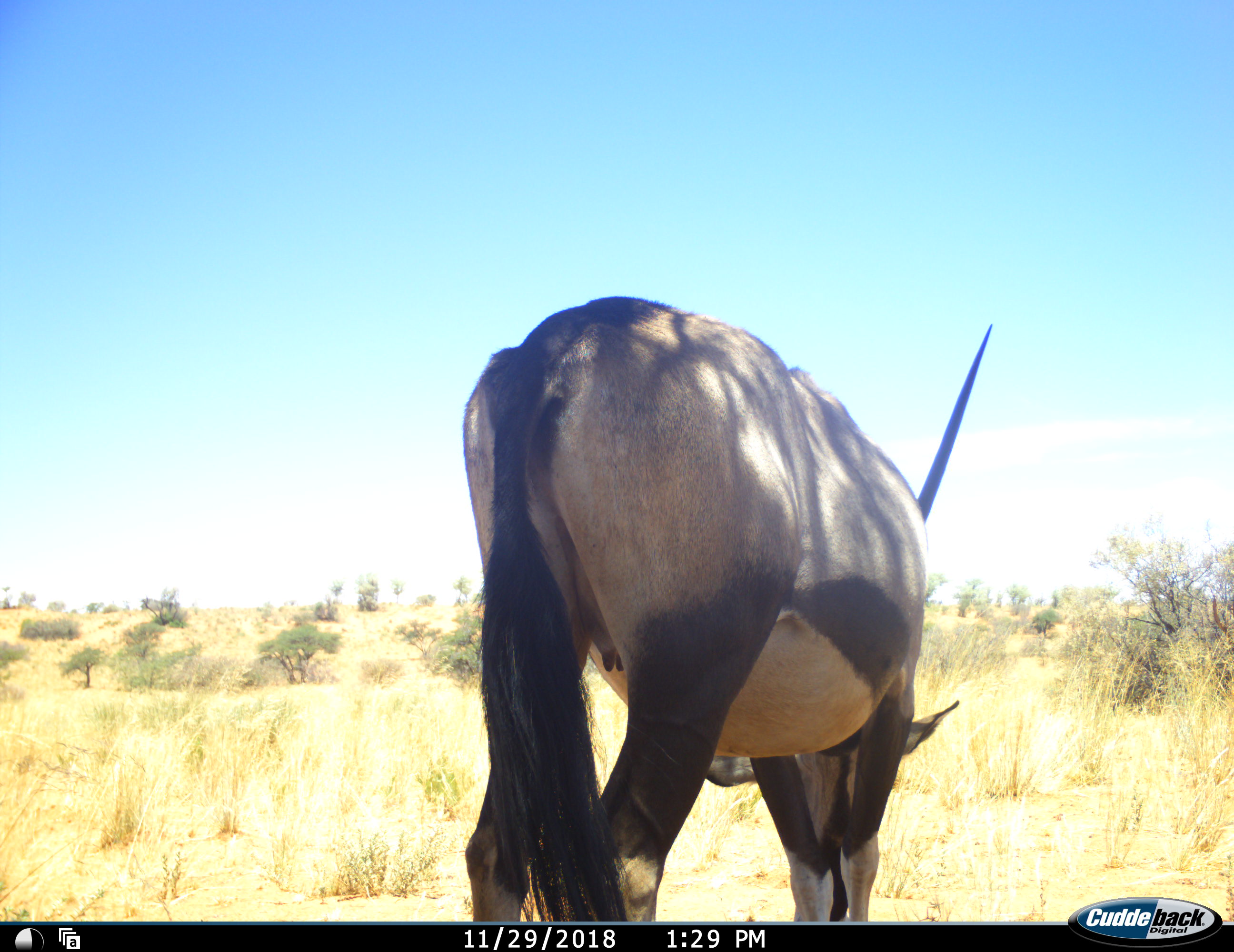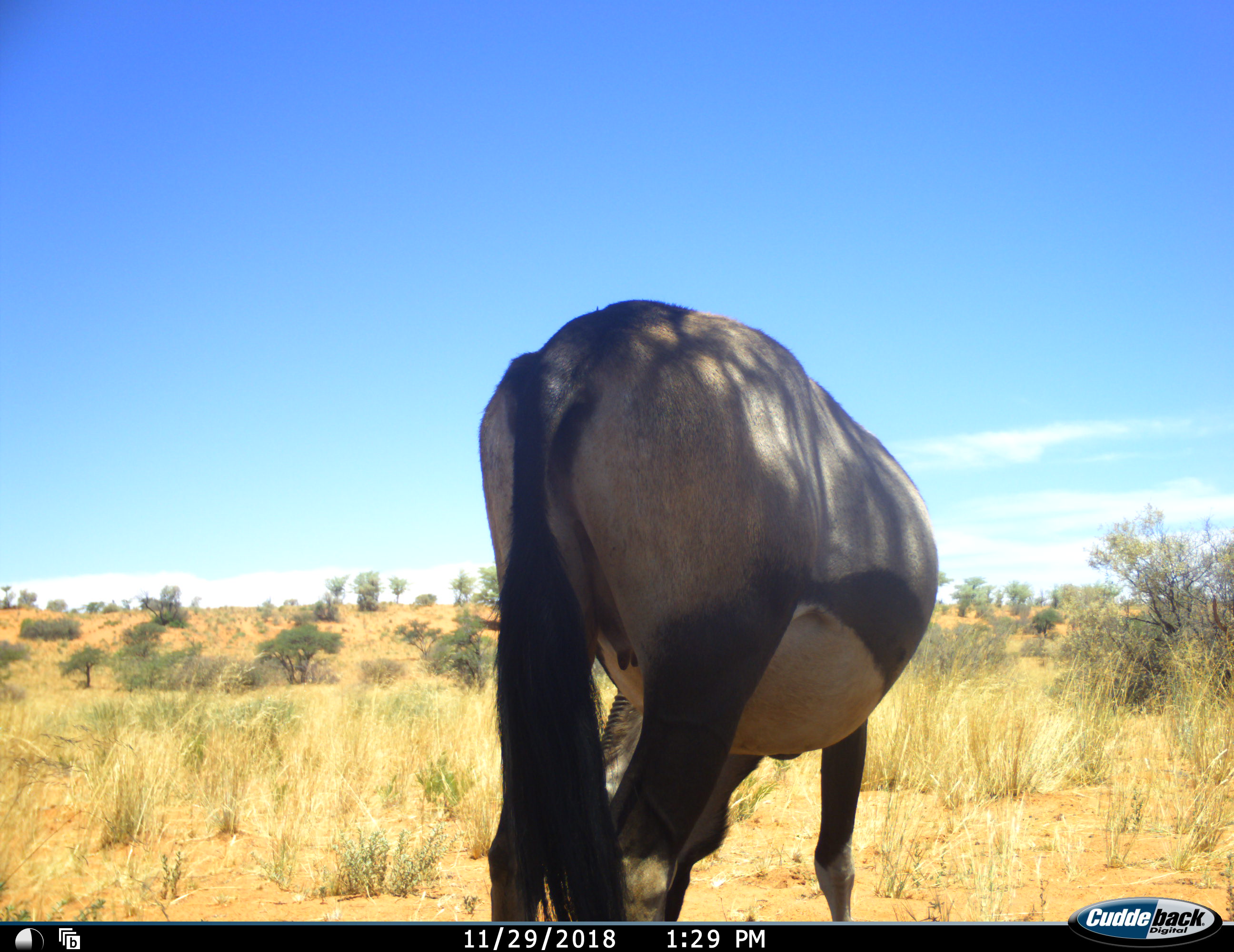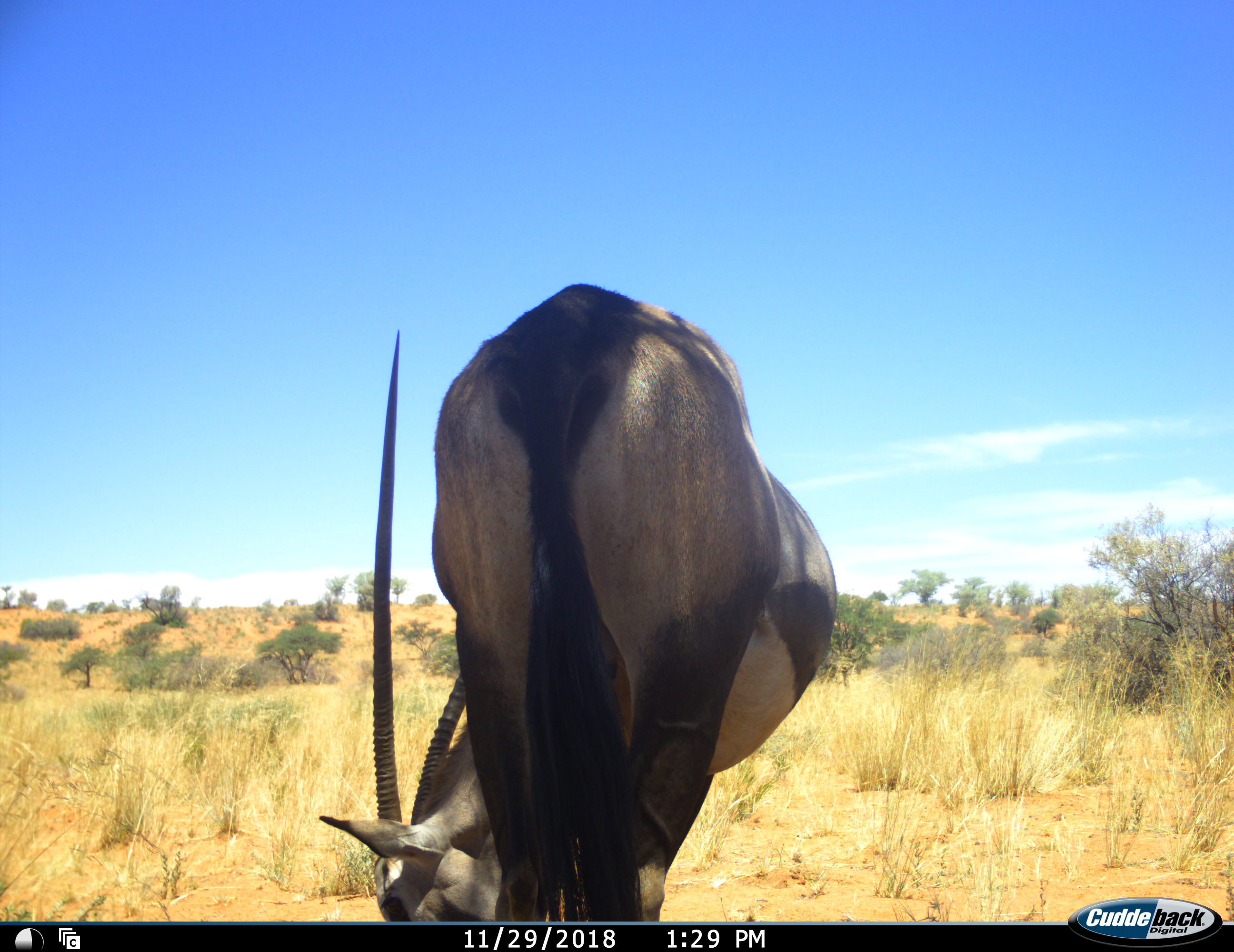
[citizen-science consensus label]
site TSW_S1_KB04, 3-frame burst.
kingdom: Animalia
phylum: Chordata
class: Mammalia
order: Artiodactyla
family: Bovidae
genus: Oryx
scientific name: Oryx gazella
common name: gemsbok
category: oryx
Oryx (gemsbok) (Oryx gazella), count 1. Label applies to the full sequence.